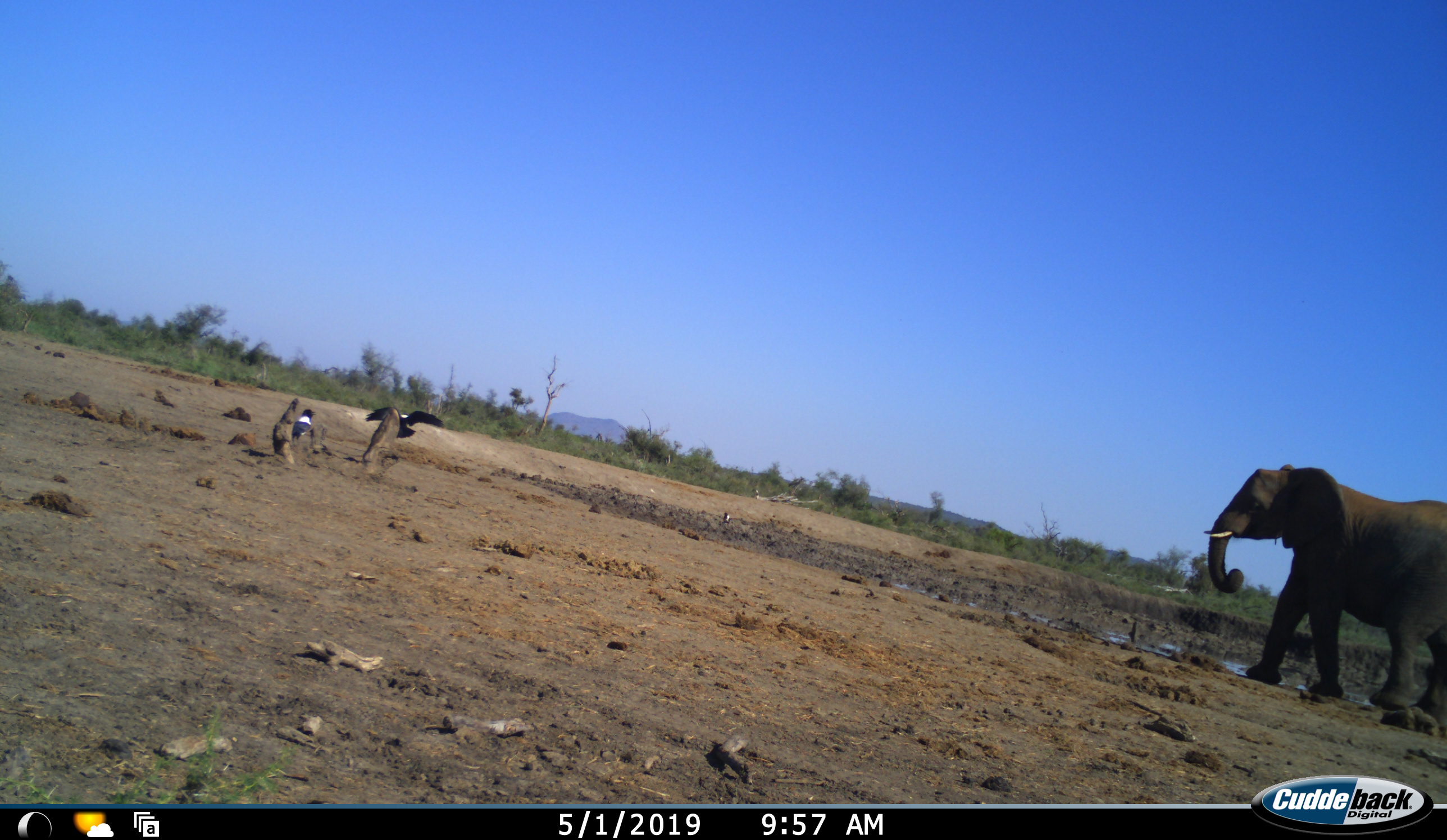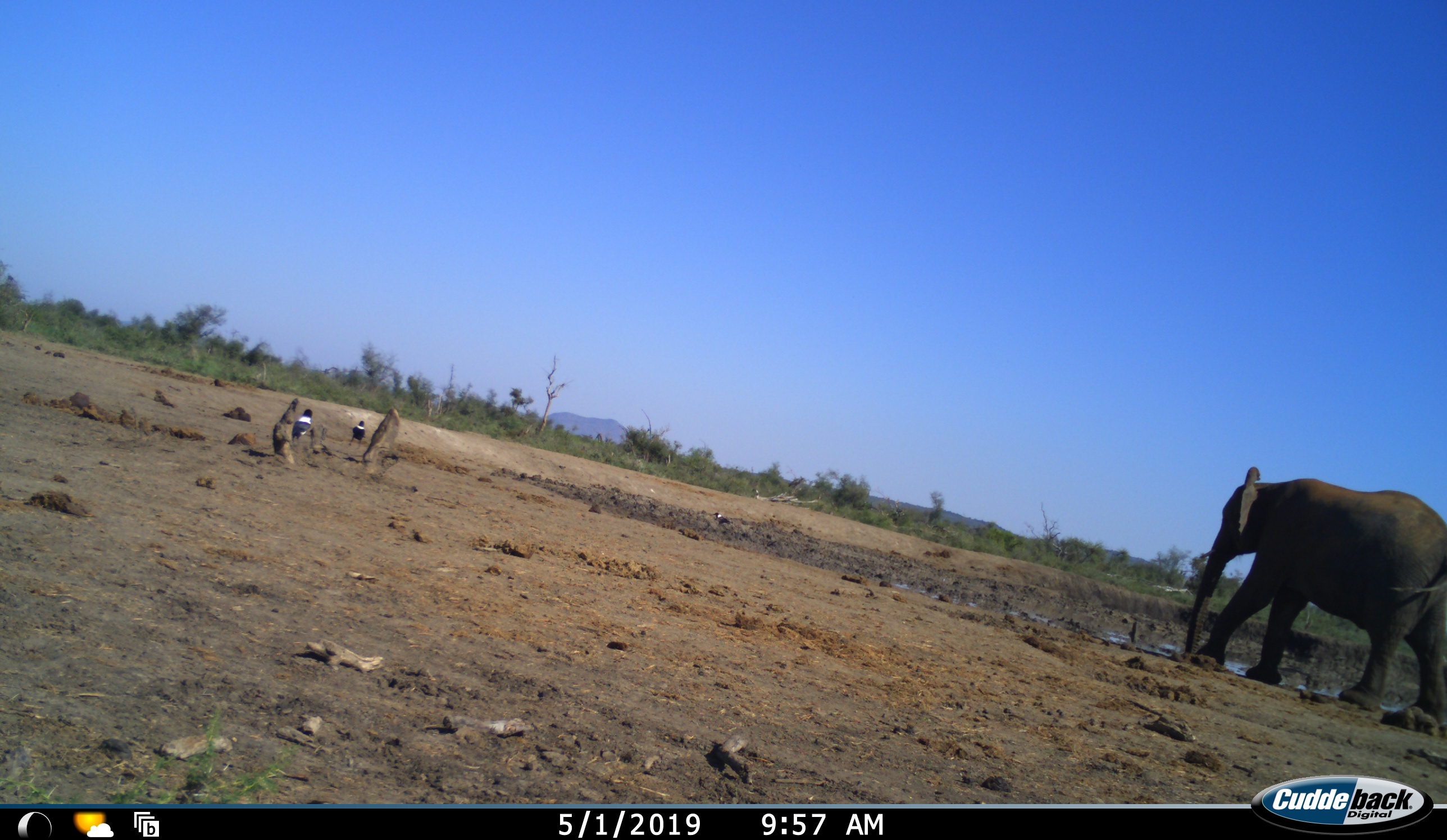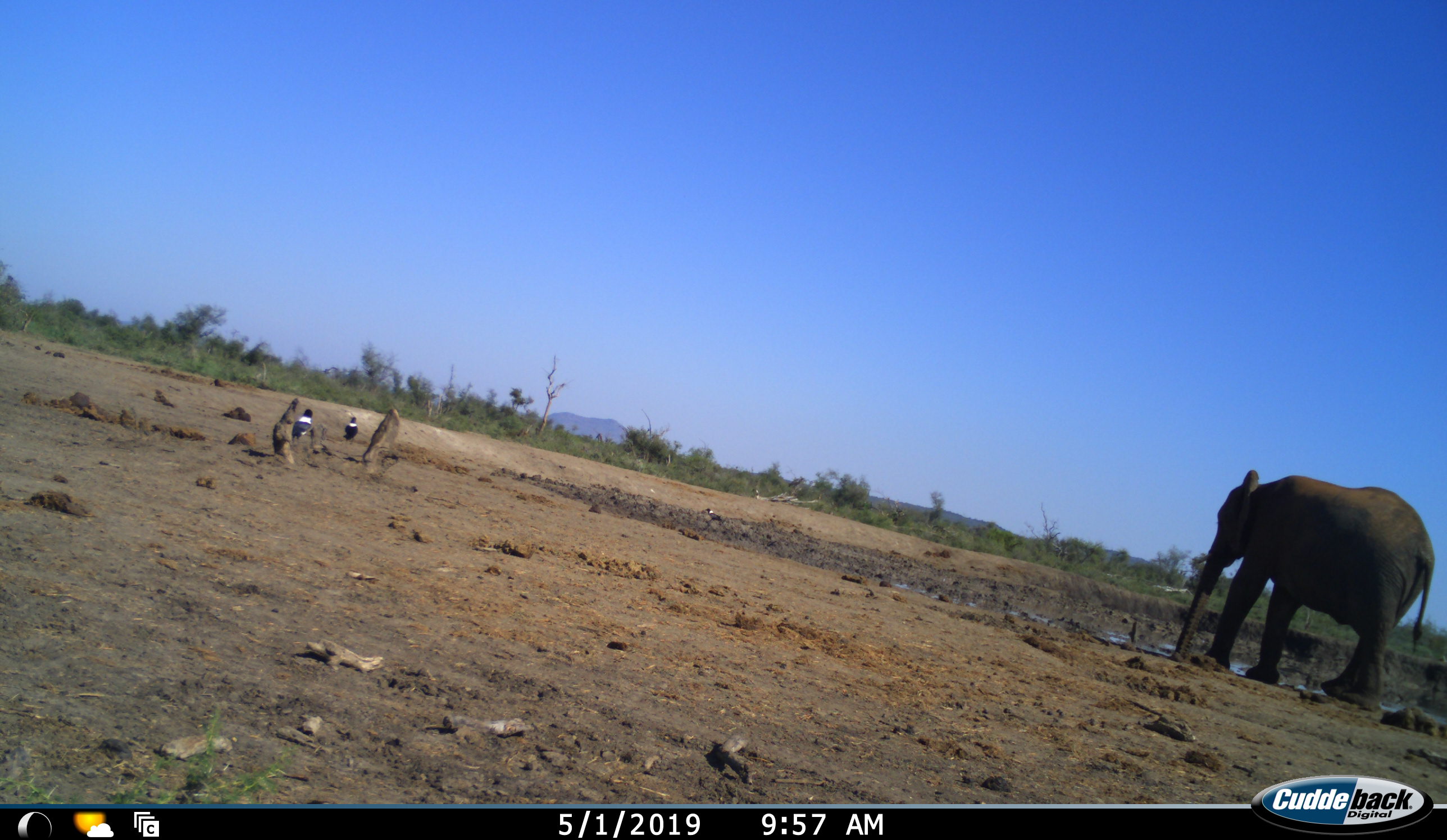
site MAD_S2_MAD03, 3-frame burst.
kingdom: Animalia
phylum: Chordata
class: Aves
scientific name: Aves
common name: bird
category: birdother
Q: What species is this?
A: Birdother (bird) (Aves).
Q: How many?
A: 2.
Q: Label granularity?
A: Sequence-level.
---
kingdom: Animalia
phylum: Chordata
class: Mammalia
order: Proboscidea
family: Elephantidae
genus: Loxodonta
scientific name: Loxodonta africana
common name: african bush elephant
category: elephant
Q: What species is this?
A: Elephant (african bush elephant) (Loxodonta africana).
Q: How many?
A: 1.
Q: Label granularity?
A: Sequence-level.